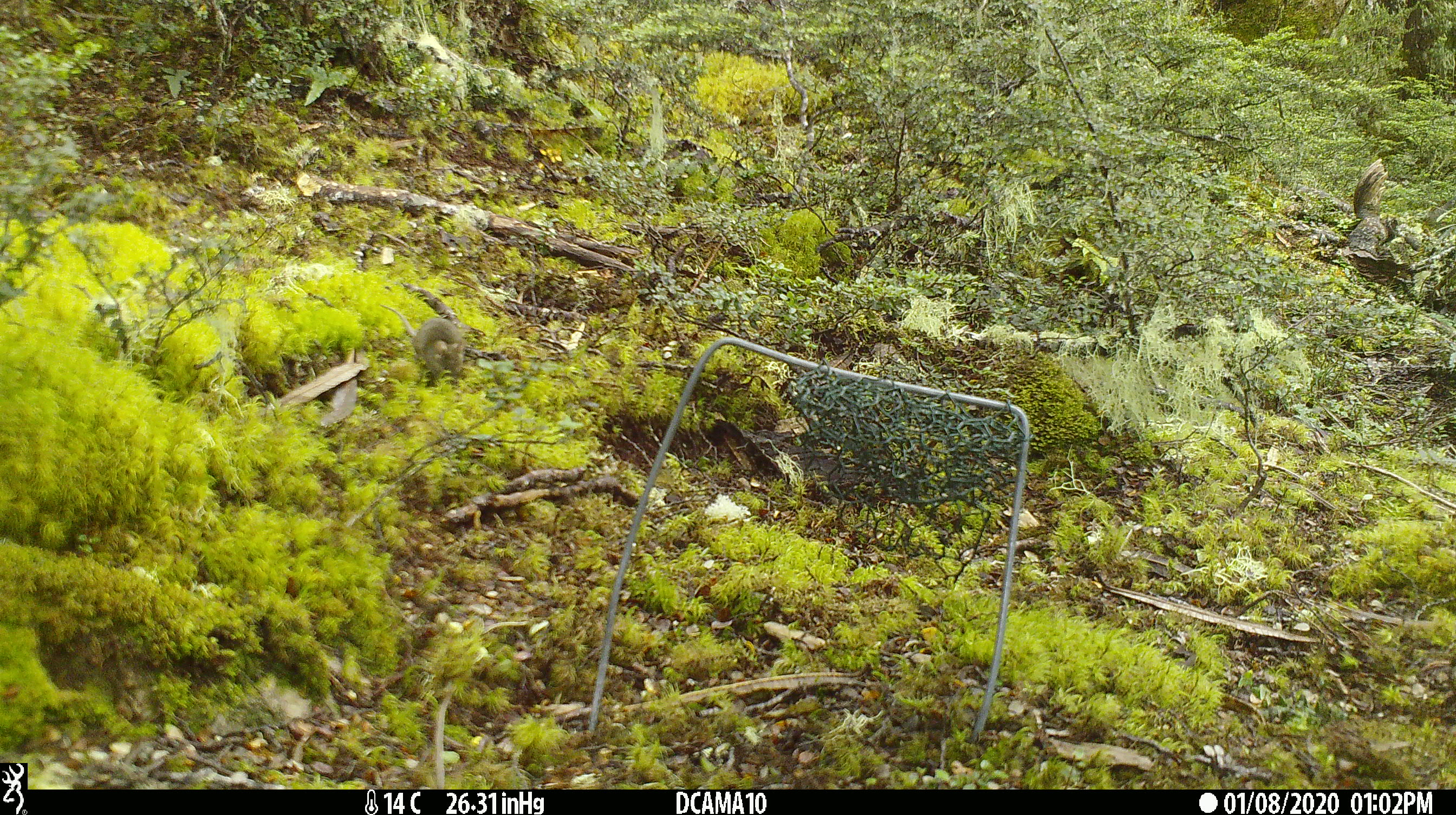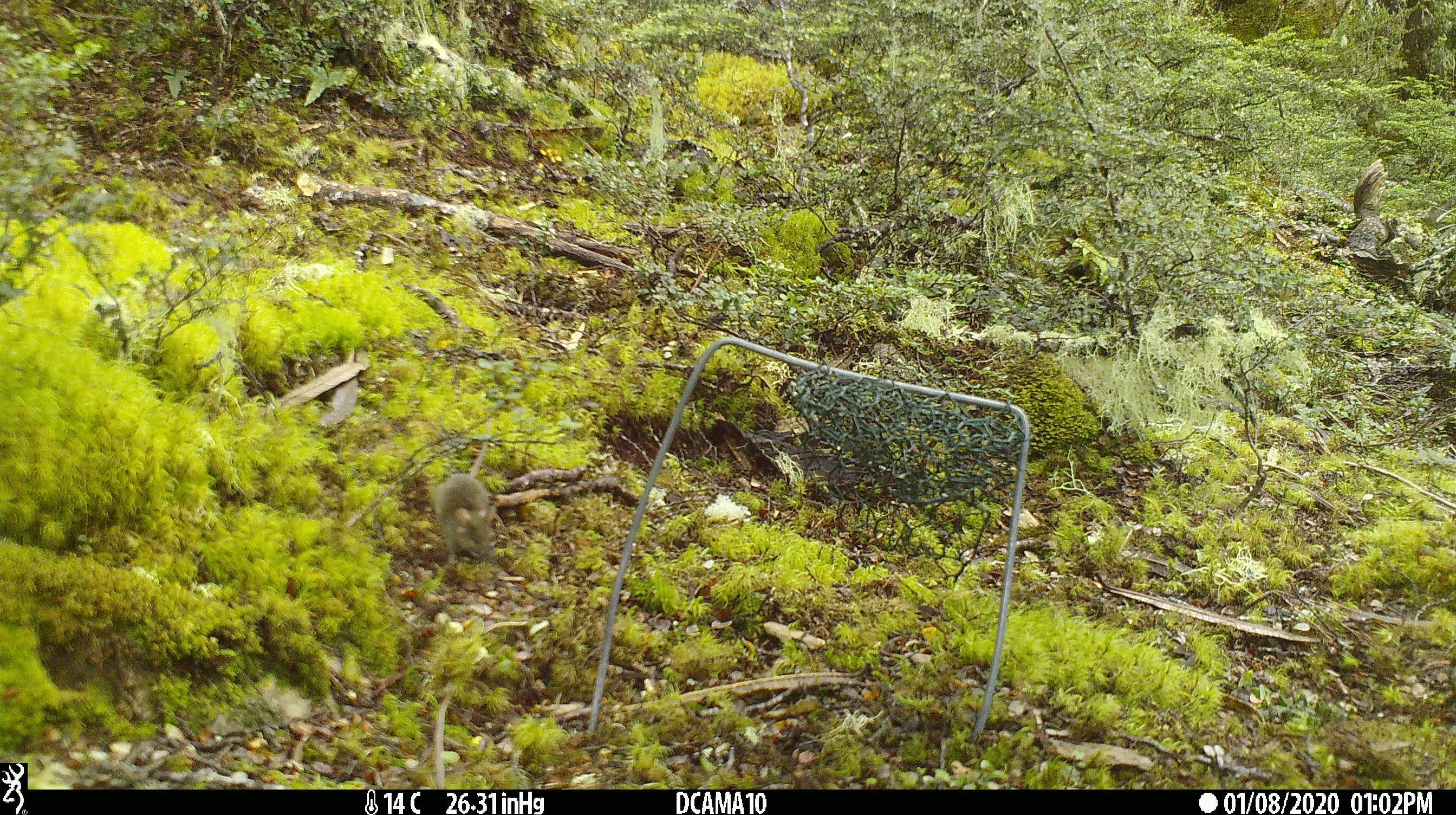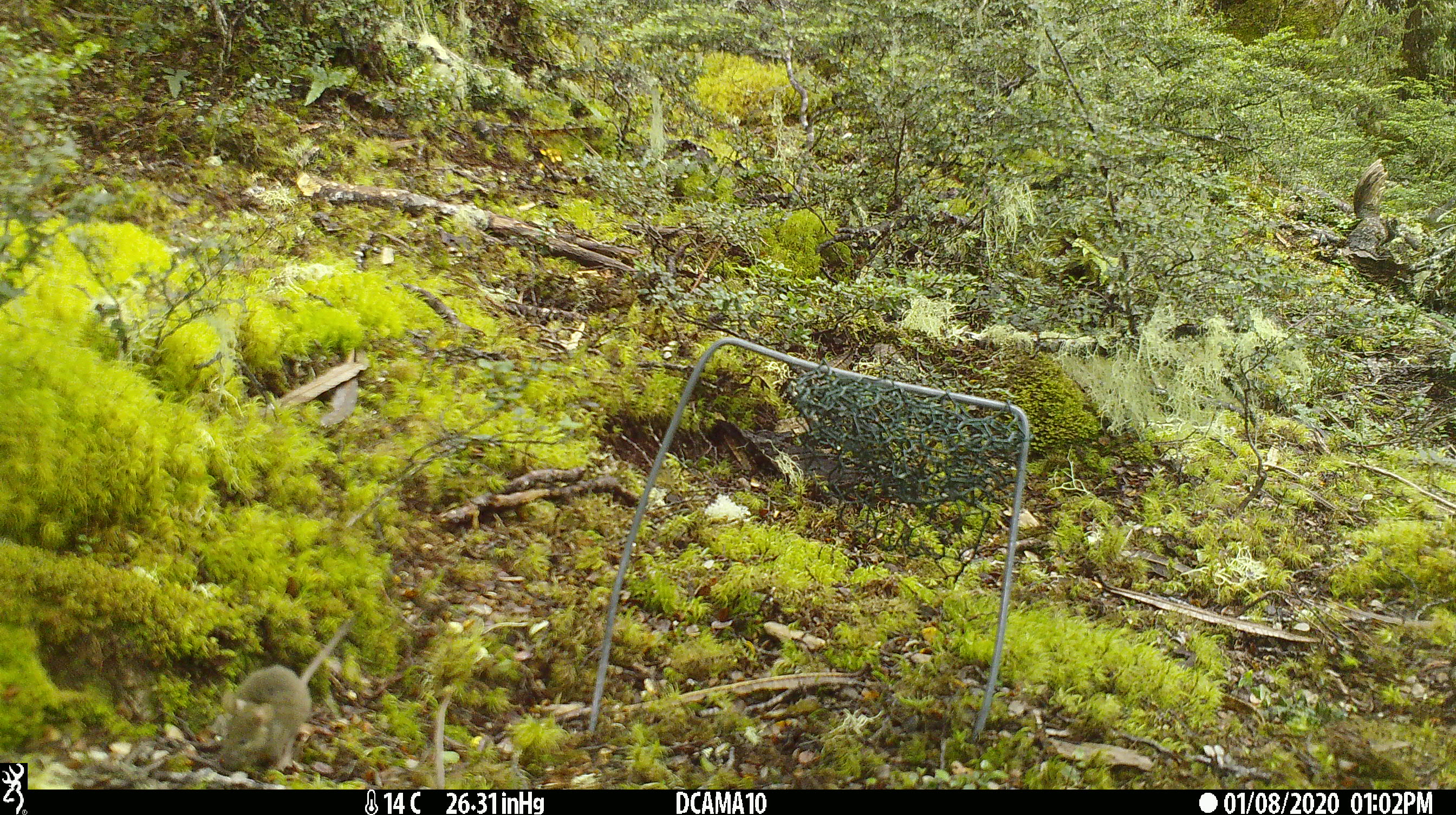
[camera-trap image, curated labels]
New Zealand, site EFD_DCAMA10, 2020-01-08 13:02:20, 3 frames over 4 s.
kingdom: Animalia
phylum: Chordata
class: Mammalia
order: Rodentia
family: Muridae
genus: Mus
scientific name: Mus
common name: mouse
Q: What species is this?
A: Mouse (Mus).